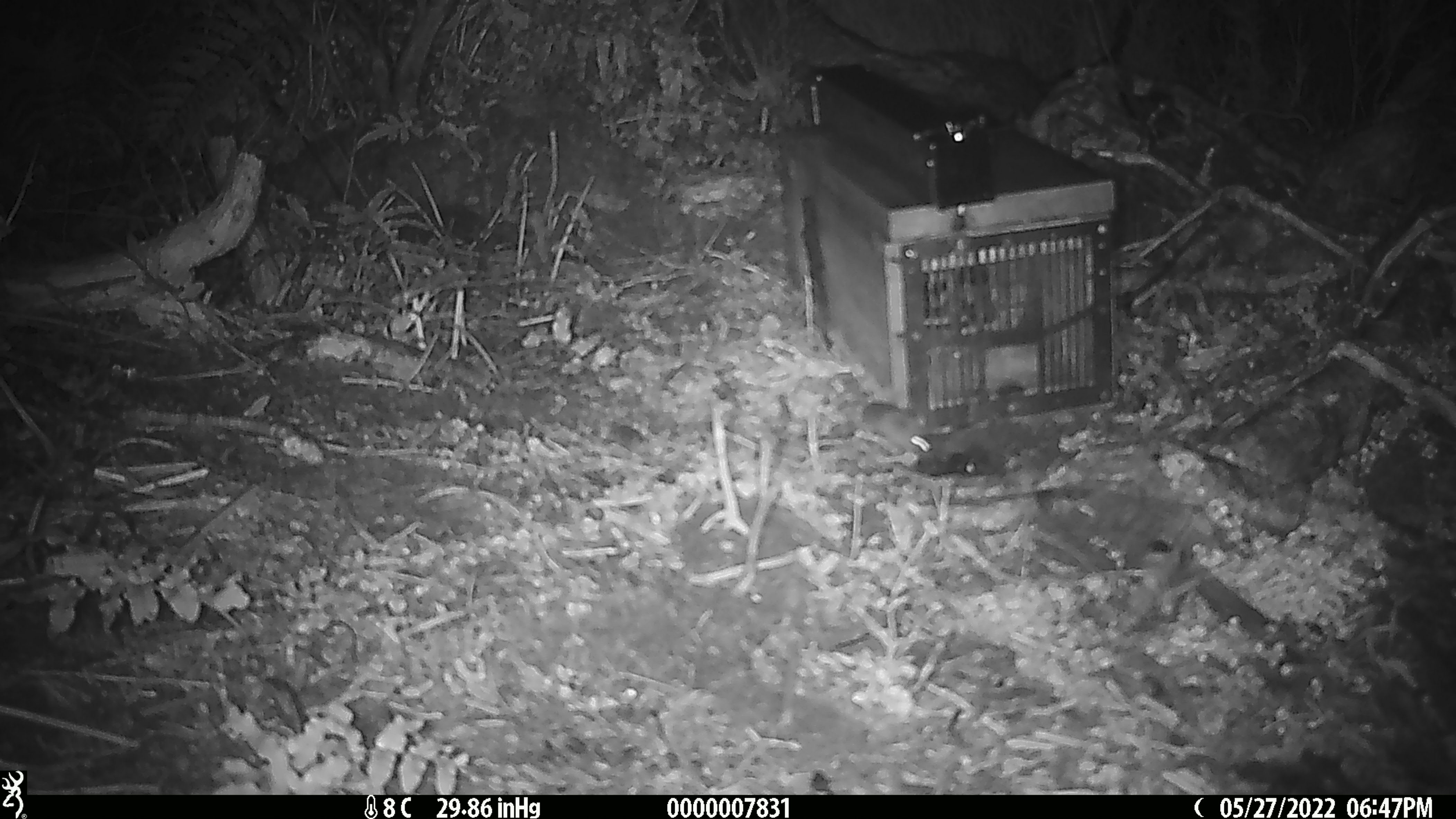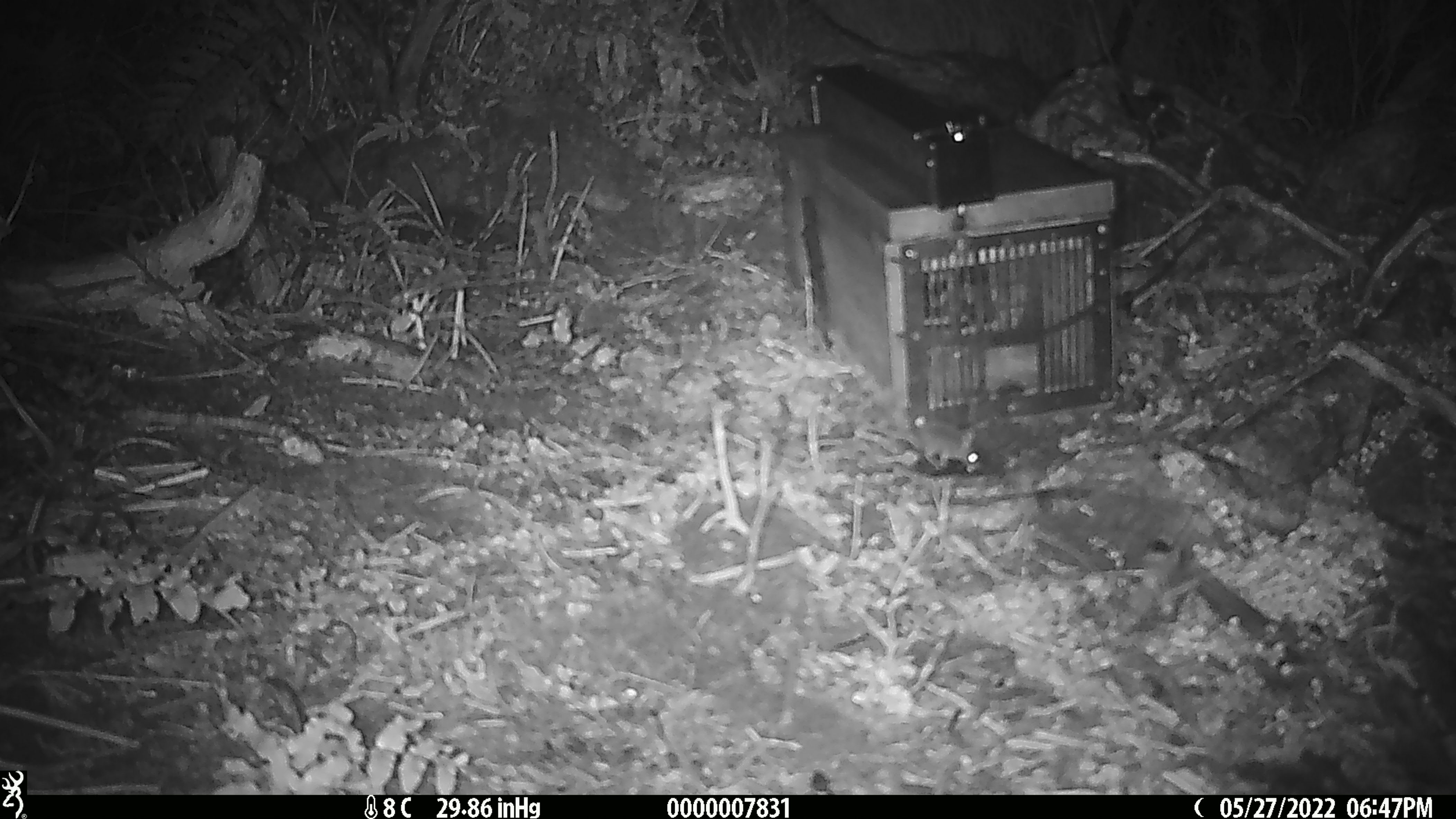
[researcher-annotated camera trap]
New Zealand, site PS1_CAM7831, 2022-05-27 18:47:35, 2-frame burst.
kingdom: Animalia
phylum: Chordata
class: Mammalia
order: Rodentia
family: Muridae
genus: Mus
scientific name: Mus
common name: mouse